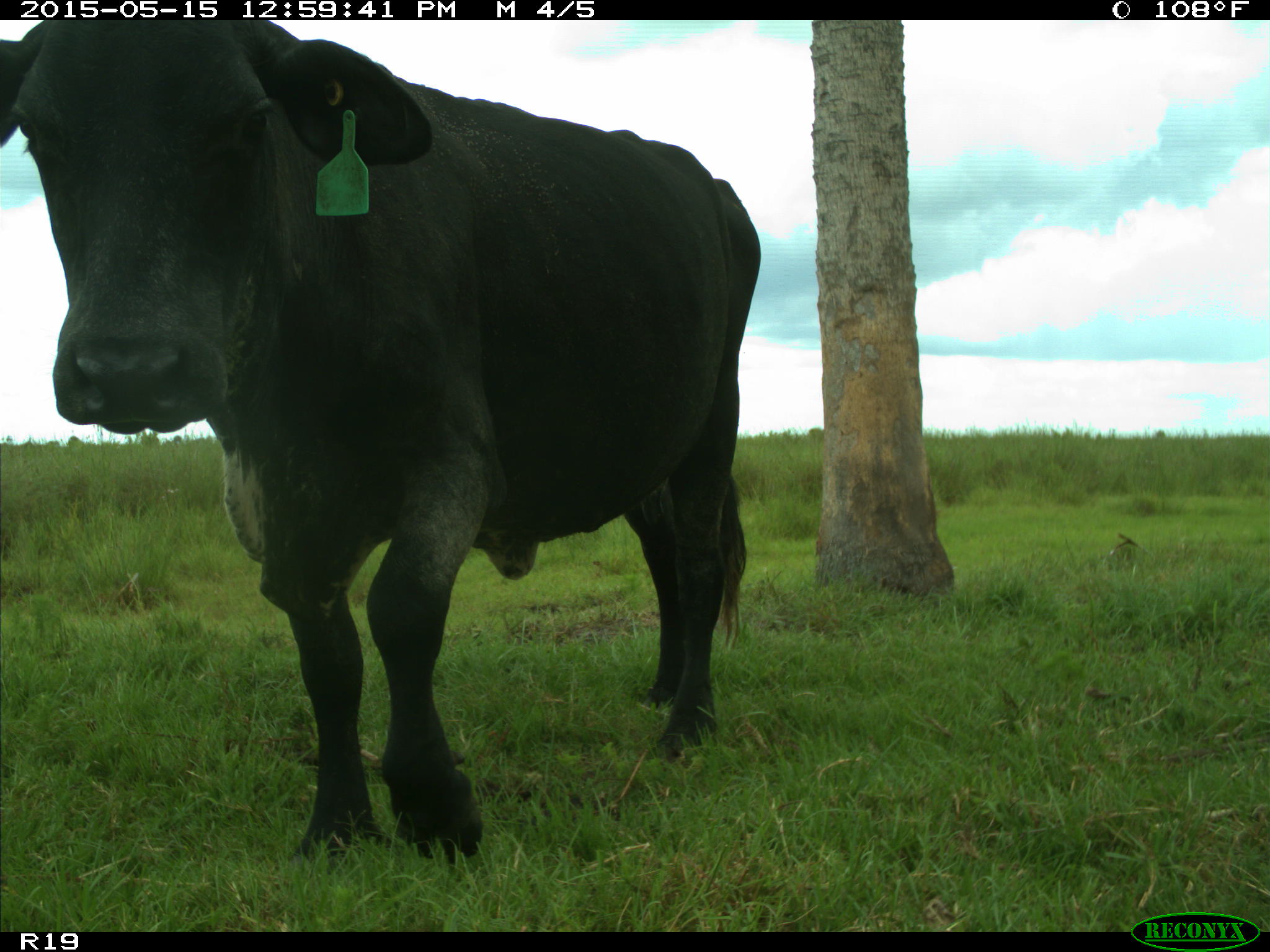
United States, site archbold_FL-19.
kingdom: Animalia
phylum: Chordata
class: Mammalia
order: Artiodactyla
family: Bovidae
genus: Bos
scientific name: Bos taurus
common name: domestic cow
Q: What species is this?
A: Bos taurus (domestic cow).